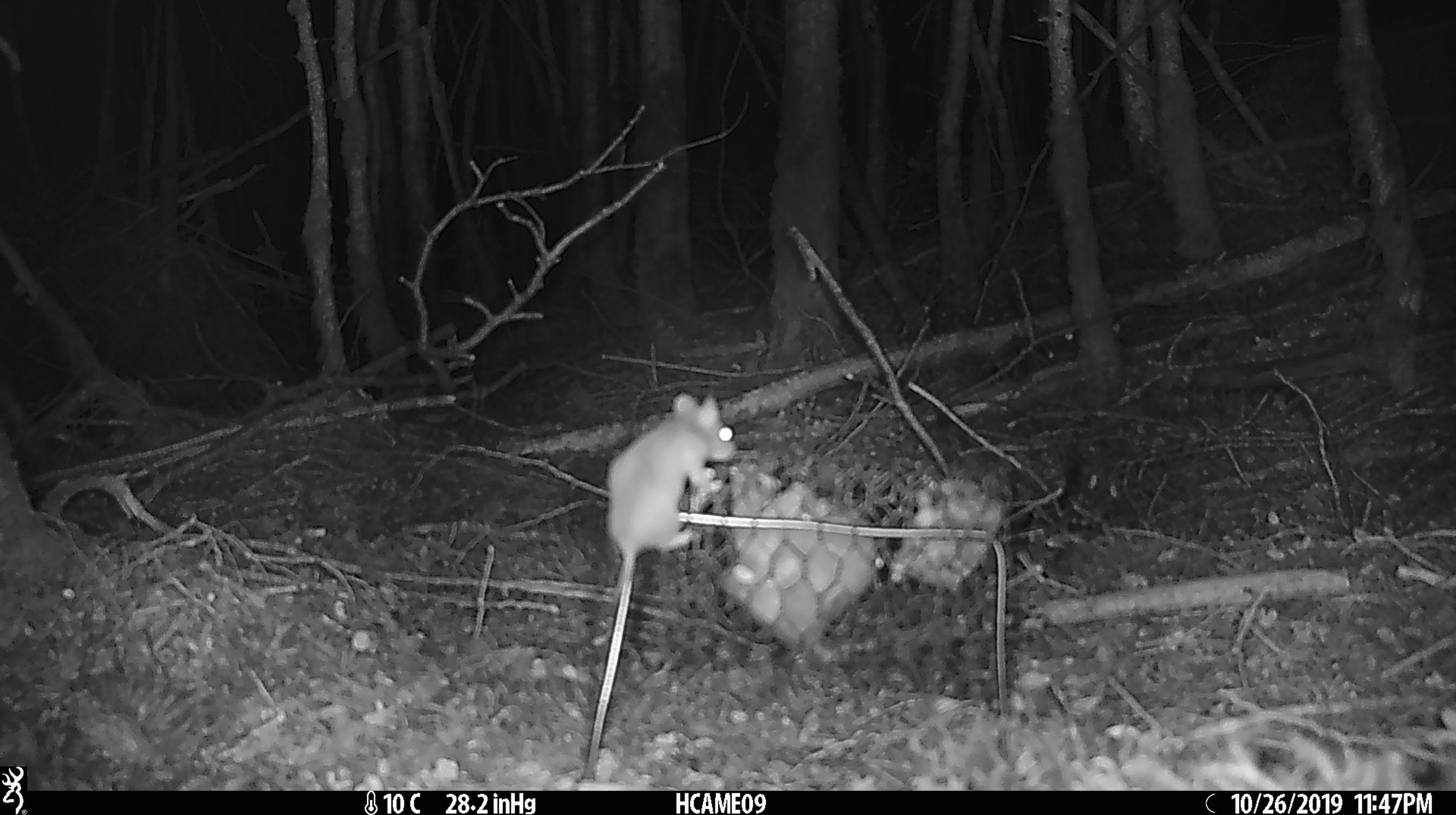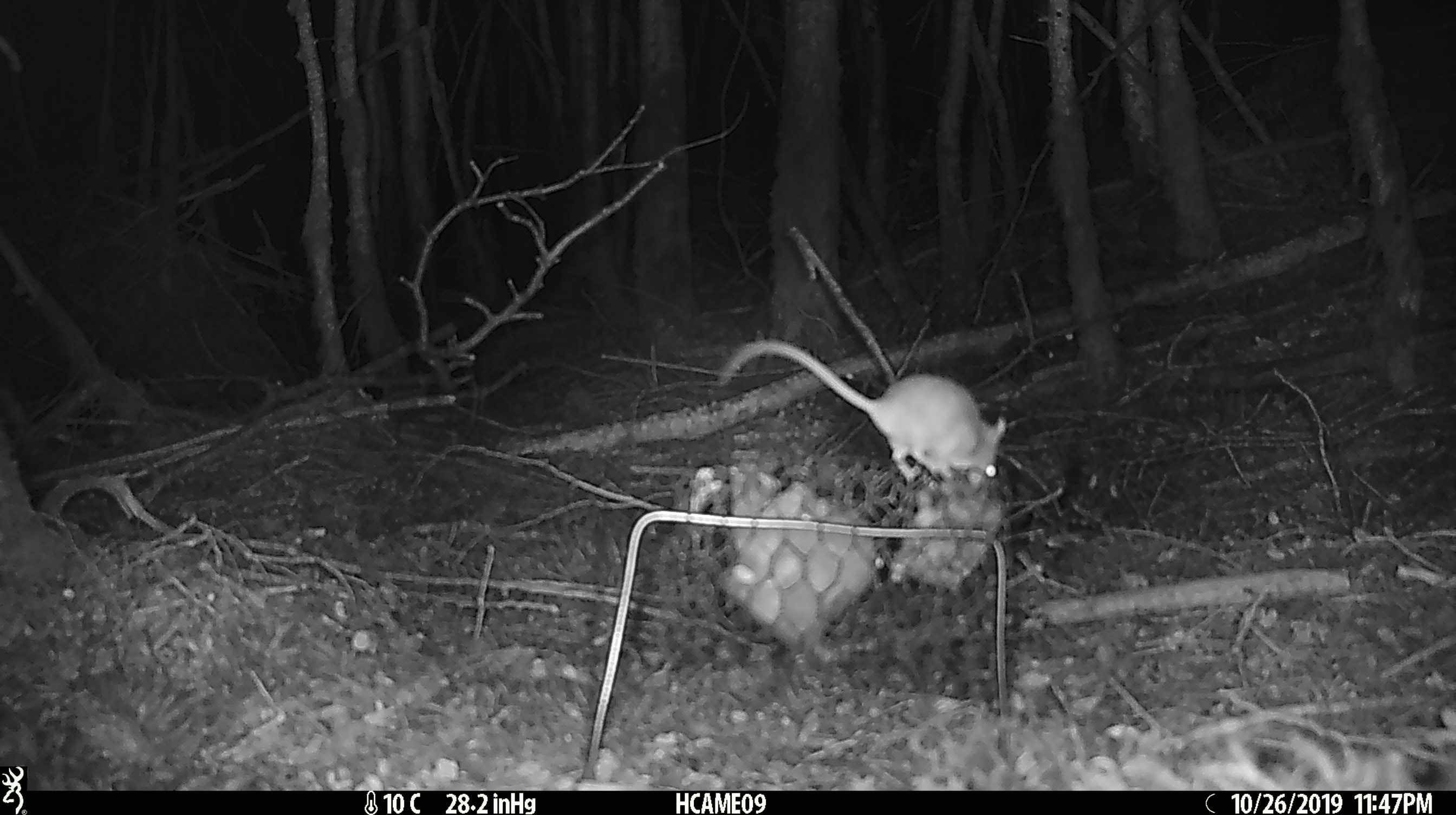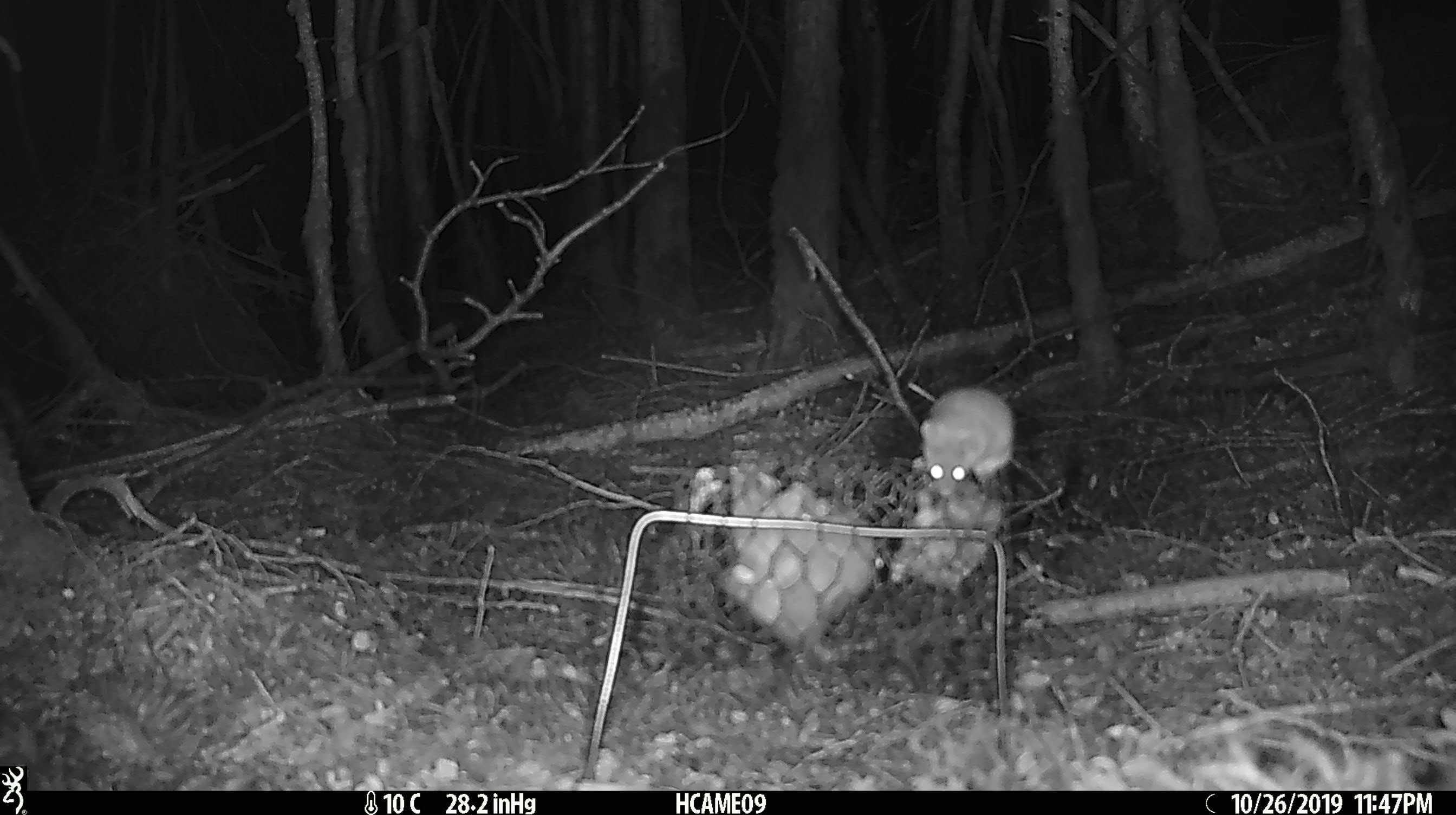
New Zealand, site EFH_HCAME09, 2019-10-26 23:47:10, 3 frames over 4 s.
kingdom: Animalia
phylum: Chordata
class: Mammalia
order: Rodentia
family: Muridae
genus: Mus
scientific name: Mus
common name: mouse